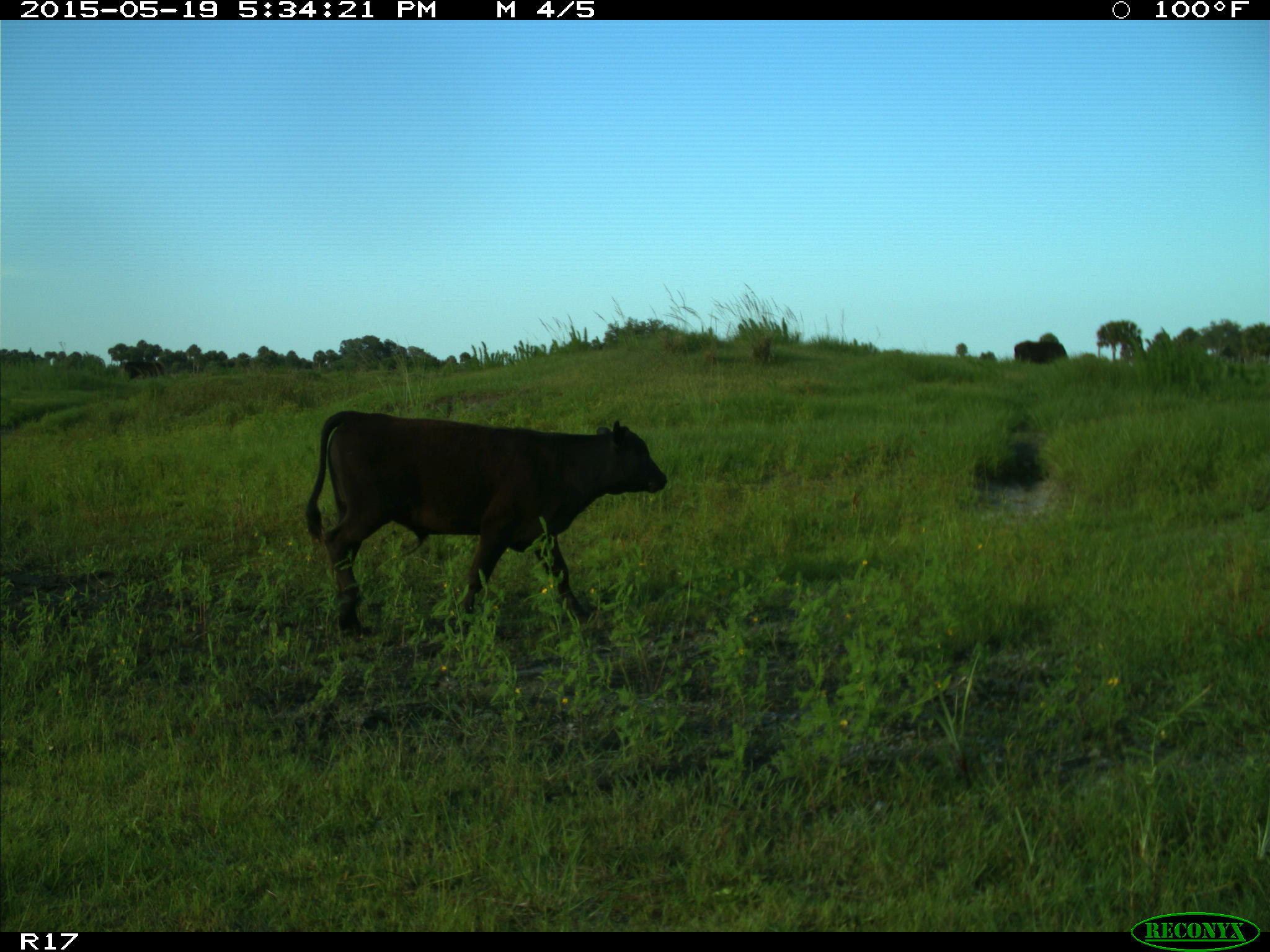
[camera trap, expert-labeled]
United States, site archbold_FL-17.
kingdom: Animalia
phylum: Chordata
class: Mammalia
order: Artiodactyla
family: Bovidae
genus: Bos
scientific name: Bos taurus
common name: domestic cow